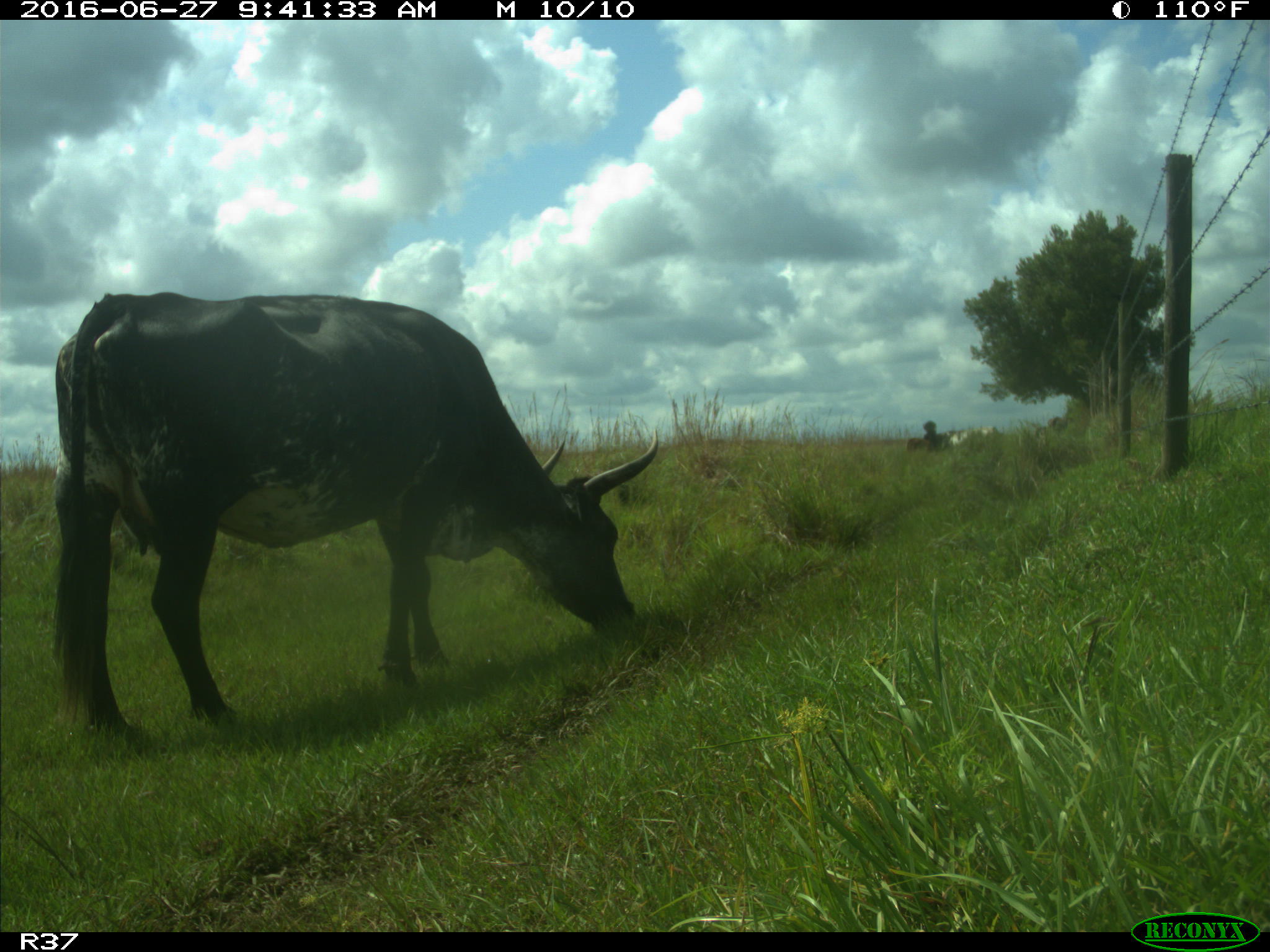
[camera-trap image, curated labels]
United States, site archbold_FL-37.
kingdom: Animalia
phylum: Chordata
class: Mammalia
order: Artiodactyla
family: Bovidae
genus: Bos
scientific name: Bos taurus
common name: domestic cow